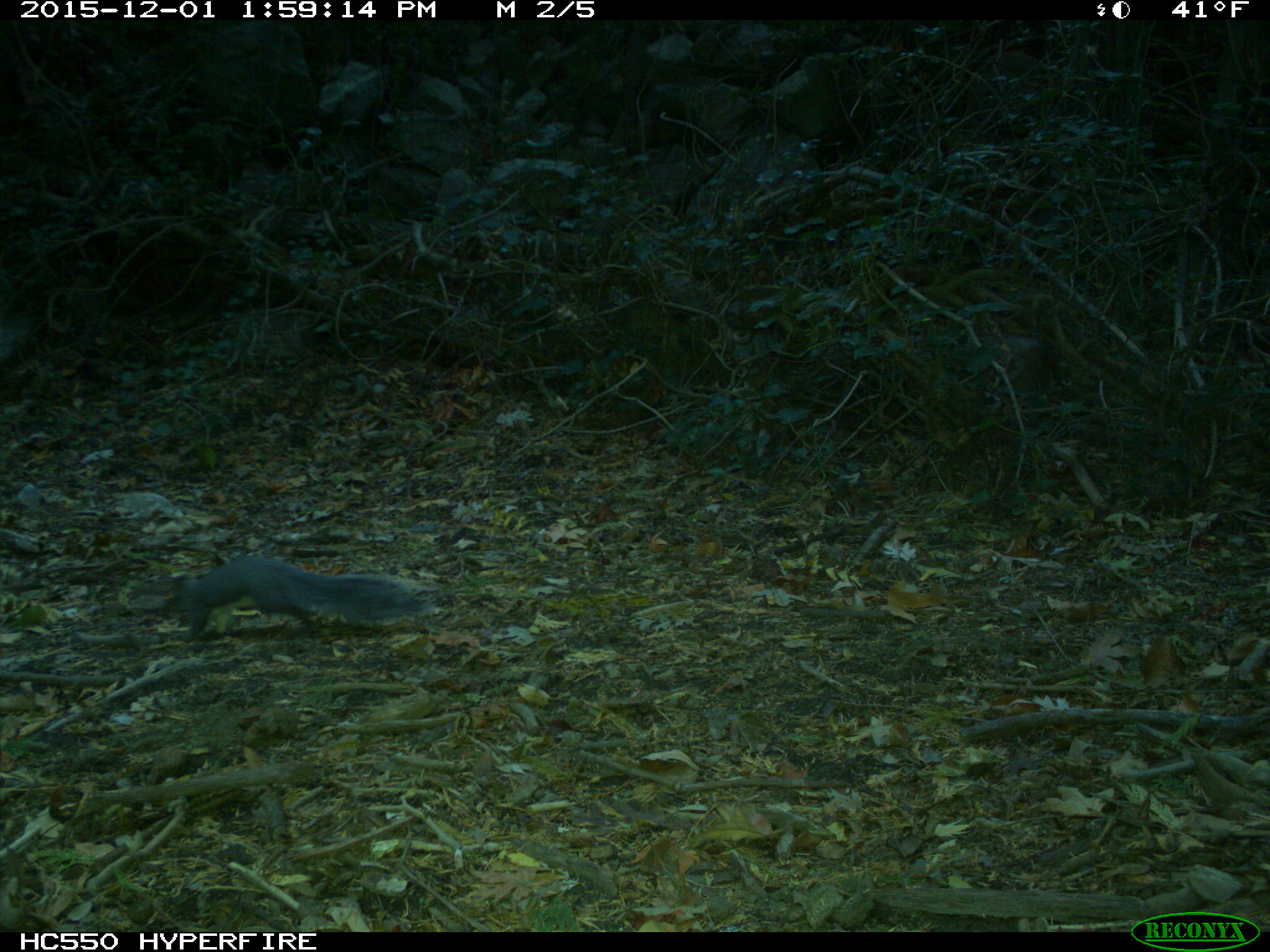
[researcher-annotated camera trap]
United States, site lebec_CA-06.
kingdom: Animalia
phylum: Chordata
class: Mammalia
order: Rodentia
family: Sciuridae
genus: Sciurus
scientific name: Sciurus carolinensis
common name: eastern gray squirrel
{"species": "Sciurus carolinensis (eastern gray squirrel)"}